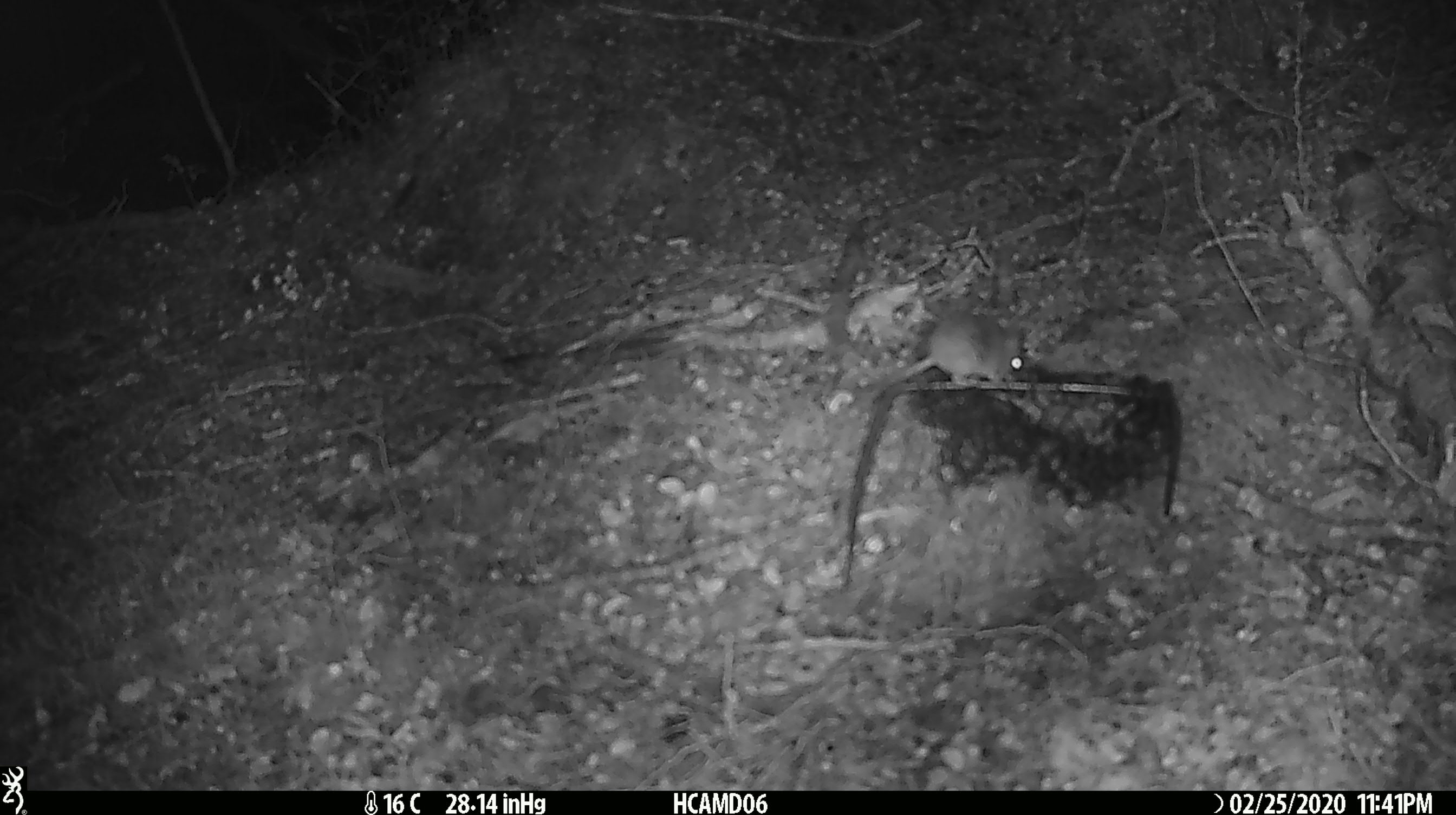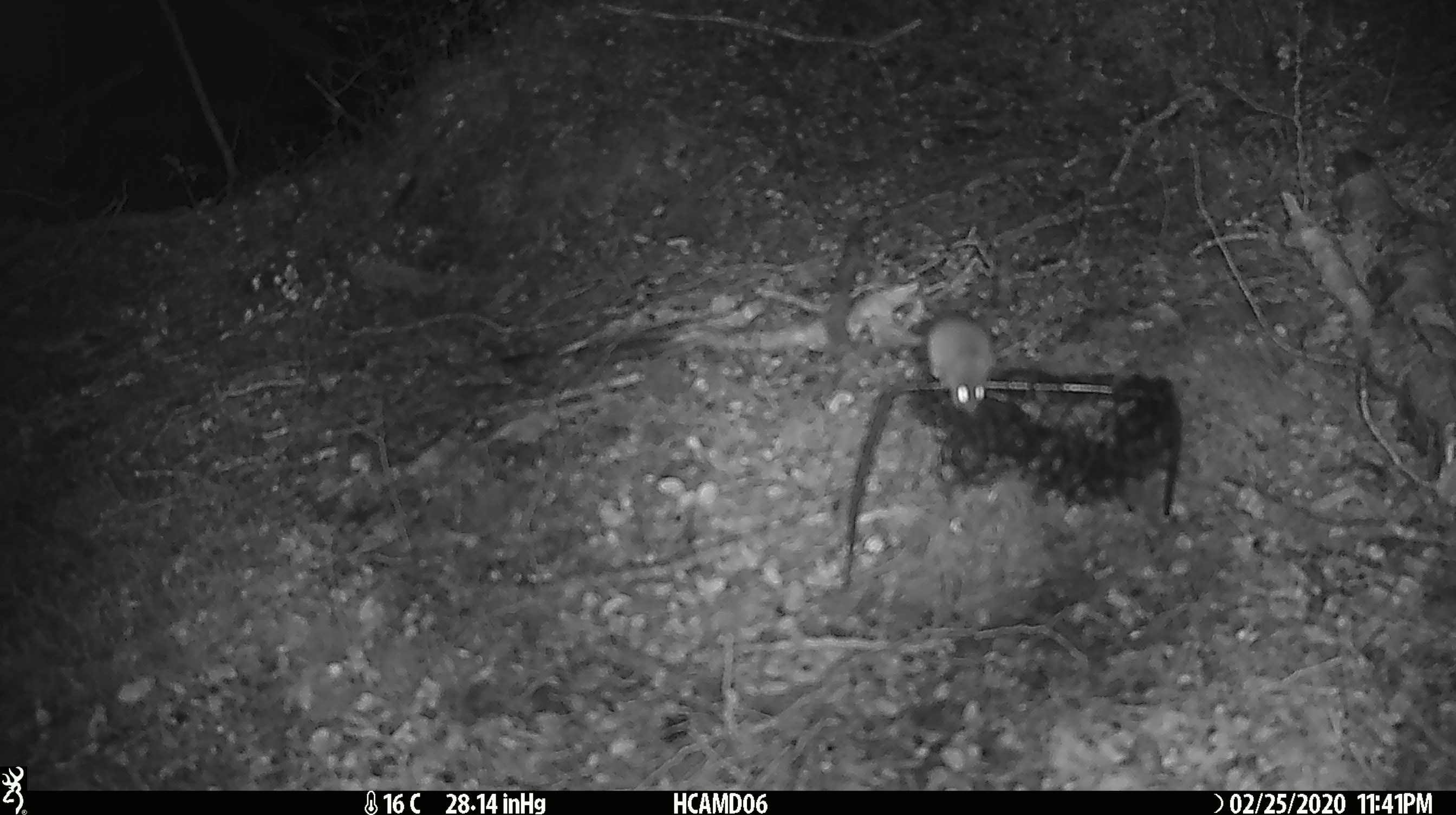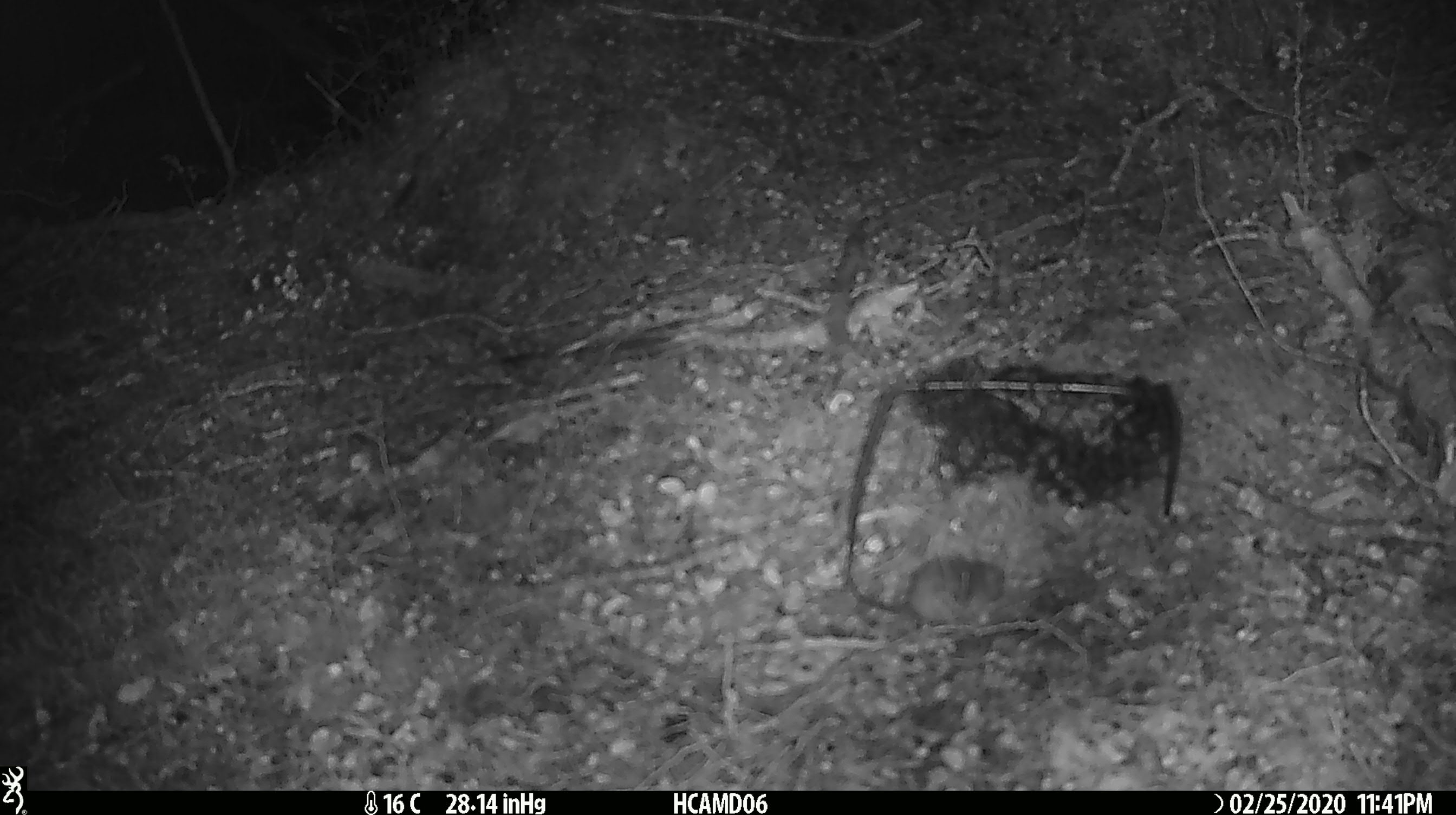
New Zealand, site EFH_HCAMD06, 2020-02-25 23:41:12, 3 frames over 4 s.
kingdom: Animalia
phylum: Chordata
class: Mammalia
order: Rodentia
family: Muridae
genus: Mus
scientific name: Mus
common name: mouse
Mouse (Mus).